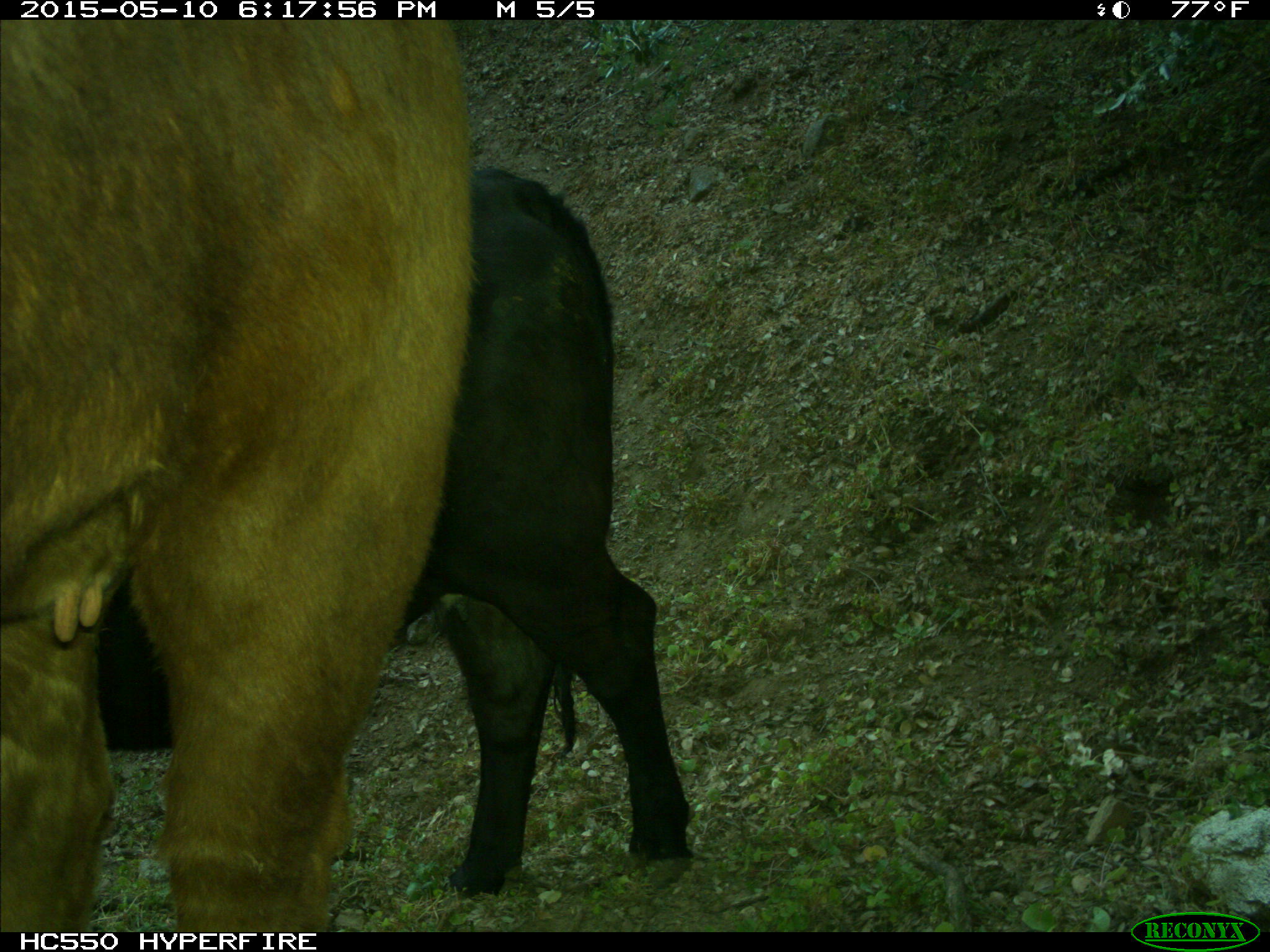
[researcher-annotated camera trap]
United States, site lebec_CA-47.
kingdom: Animalia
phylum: Chordata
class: Mammalia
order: Artiodactyla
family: Bovidae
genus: Bos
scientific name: Bos taurus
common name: domestic cow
Bos taurus (domestic cow).